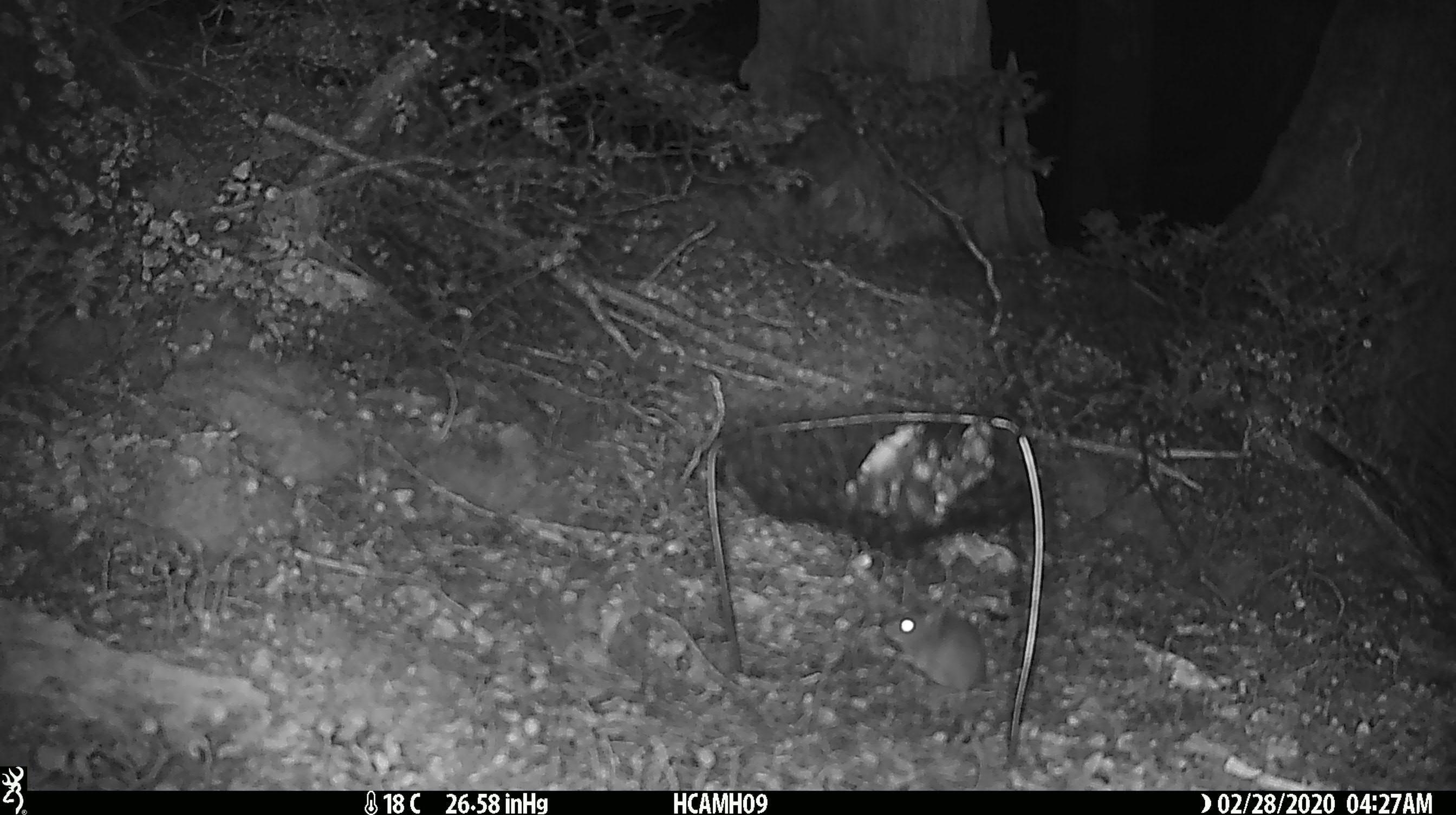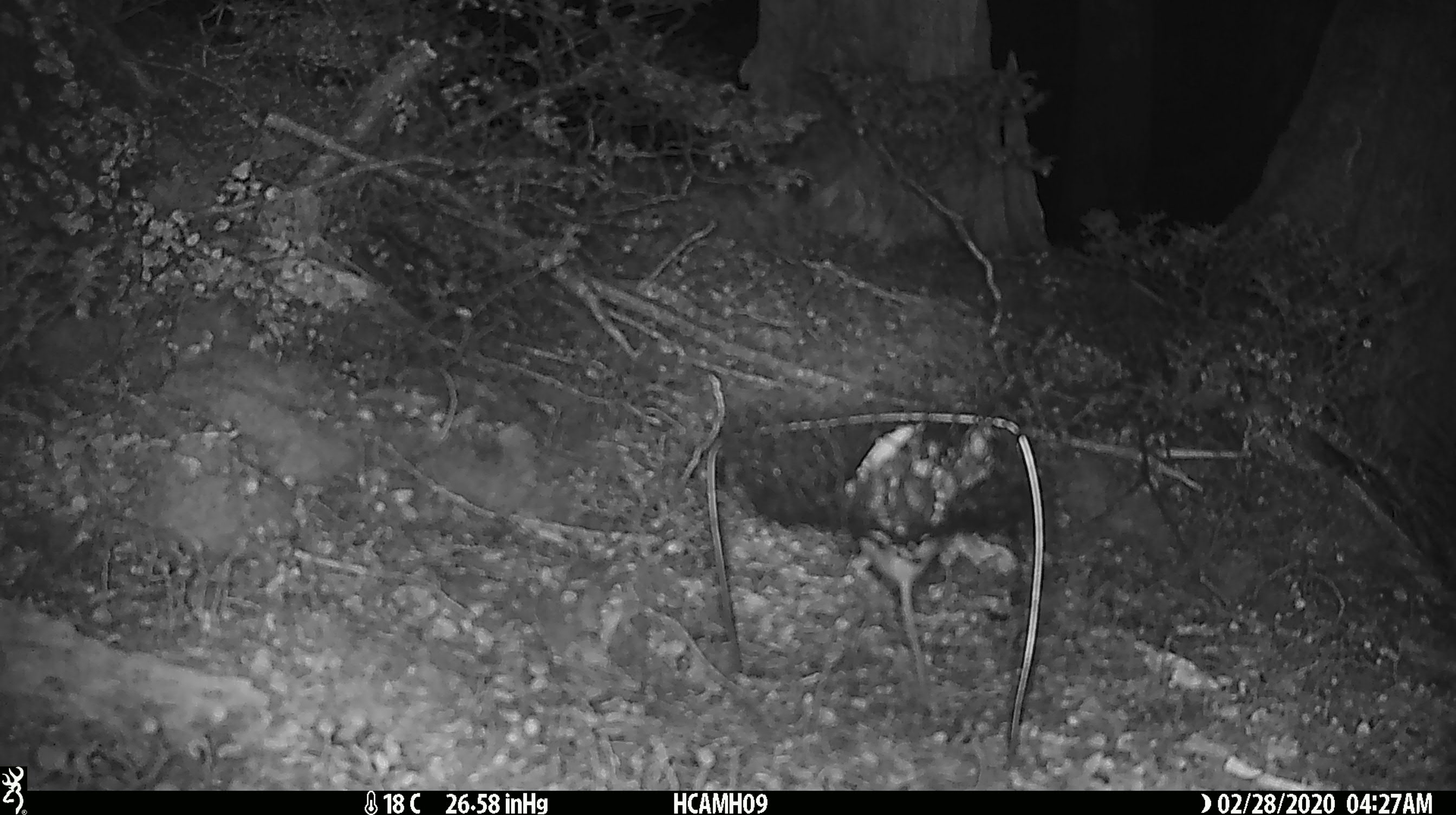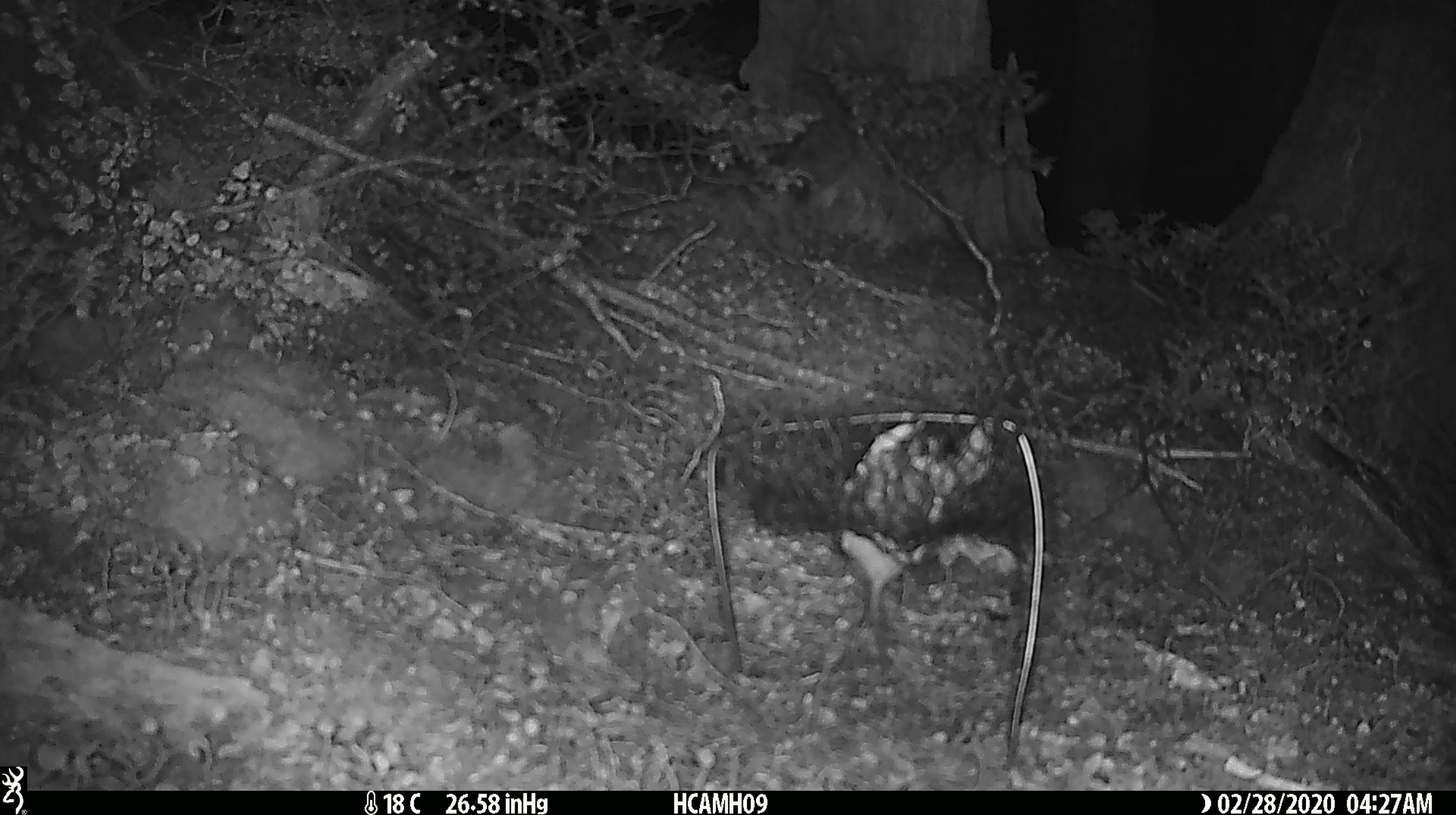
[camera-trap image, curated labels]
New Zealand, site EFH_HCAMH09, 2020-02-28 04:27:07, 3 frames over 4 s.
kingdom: Animalia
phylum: Chordata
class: Mammalia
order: Rodentia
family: Muridae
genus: Mus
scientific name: Mus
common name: mouse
Mouse (Mus).